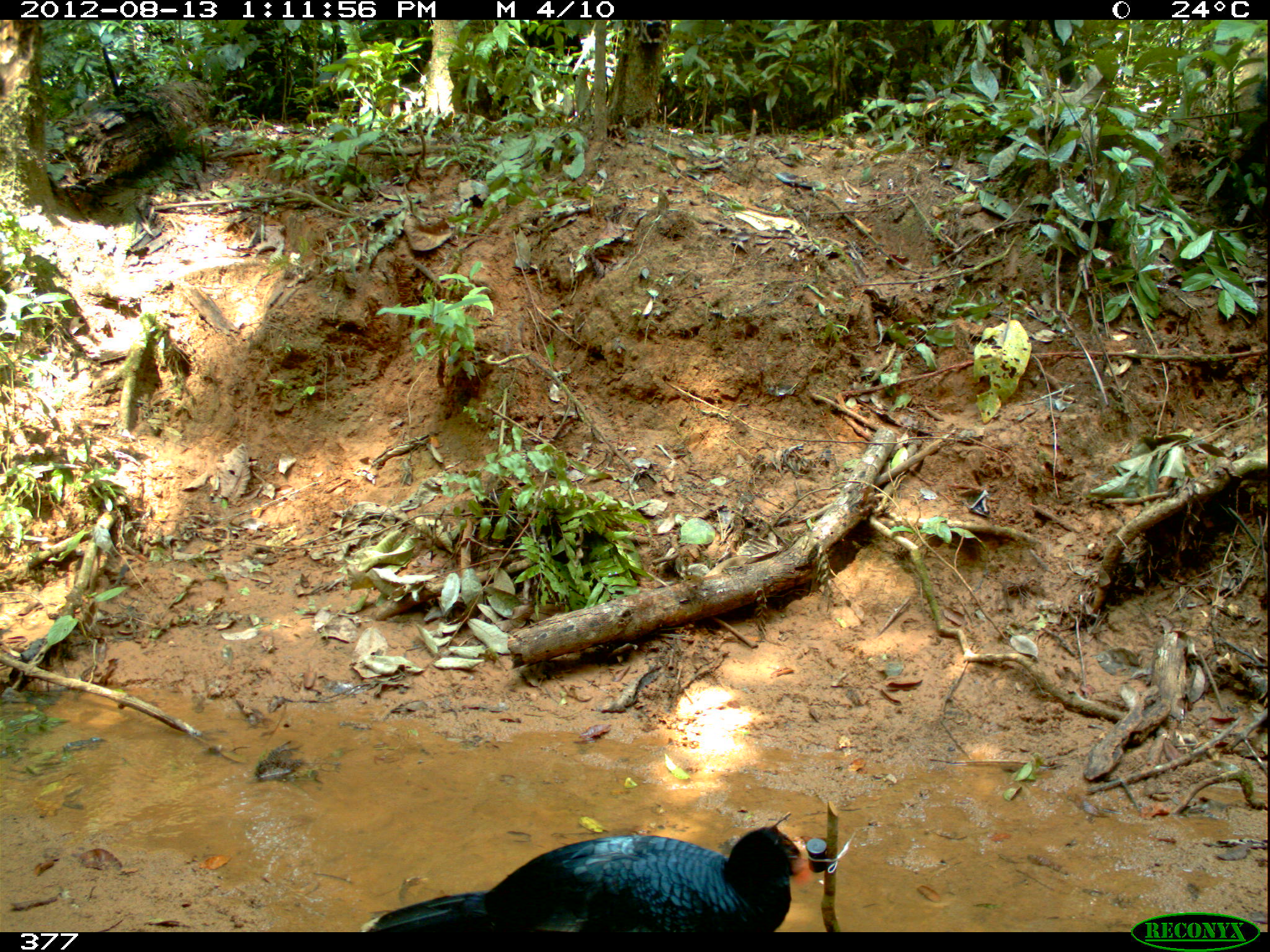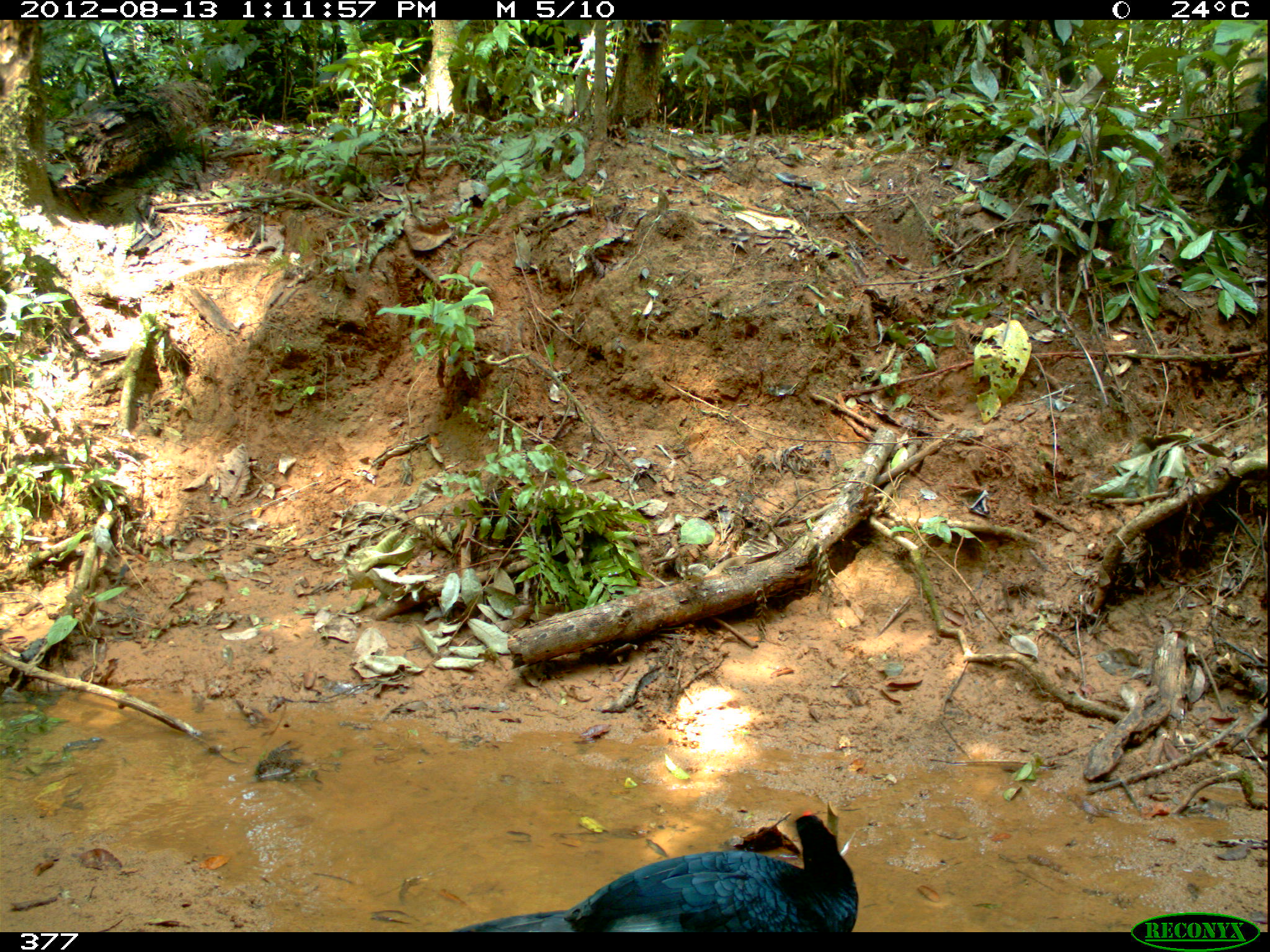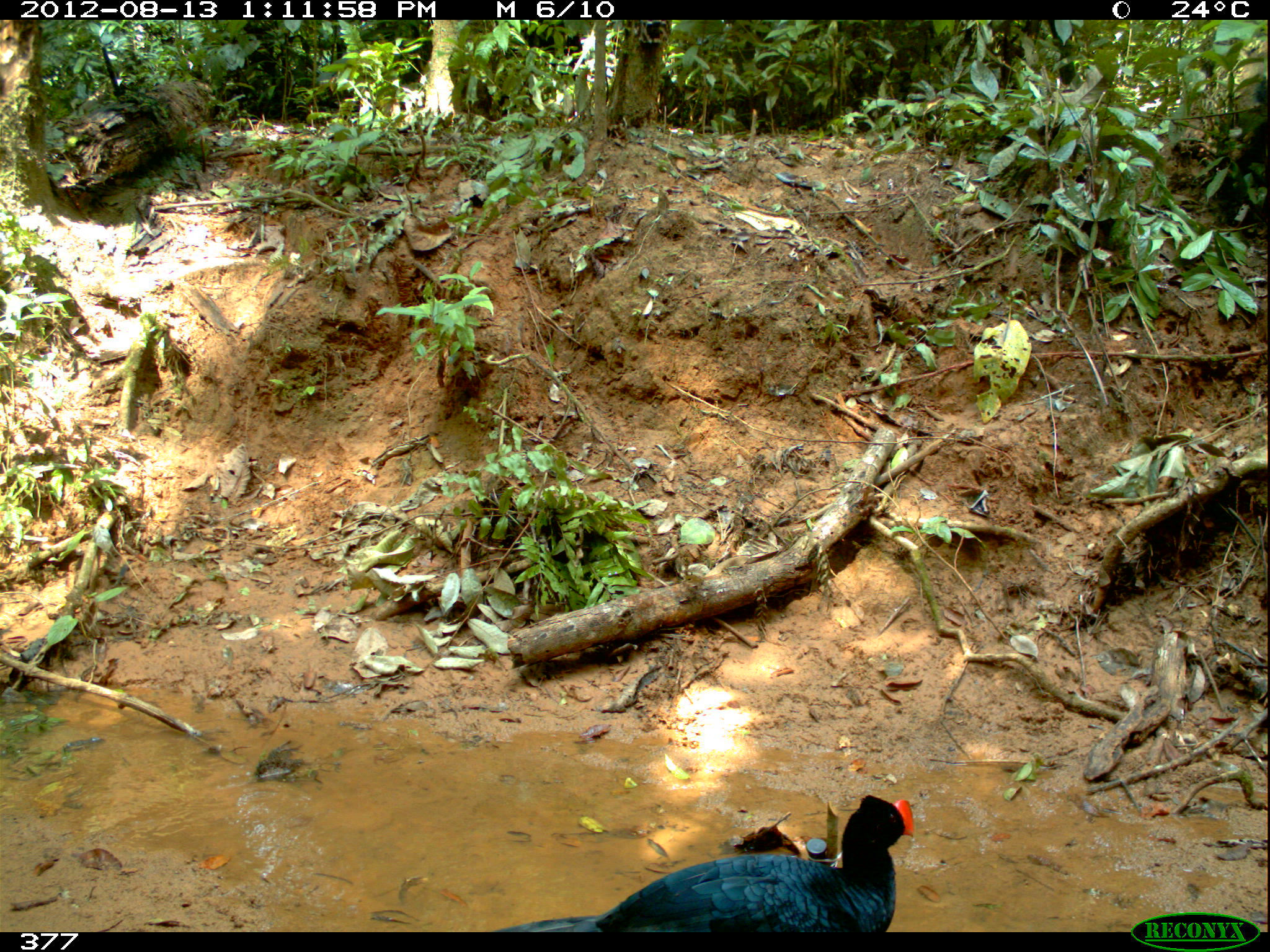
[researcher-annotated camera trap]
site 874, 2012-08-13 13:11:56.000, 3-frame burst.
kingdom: Animalia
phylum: Chordata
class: Aves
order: Galliformes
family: Cracidae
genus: Mitu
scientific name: Mitu tuberosum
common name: razor-billed curassow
Mitu tuberosum (razor-billed curassow).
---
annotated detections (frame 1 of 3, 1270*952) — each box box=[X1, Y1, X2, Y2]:
mitu tuberosum: box=[358, 824, 811, 932]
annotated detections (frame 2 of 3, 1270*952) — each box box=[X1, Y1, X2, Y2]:
mitu tuberosum: box=[450, 810, 858, 932]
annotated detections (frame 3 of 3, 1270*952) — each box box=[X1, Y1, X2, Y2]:
mitu tuberosum: box=[494, 794, 916, 932]